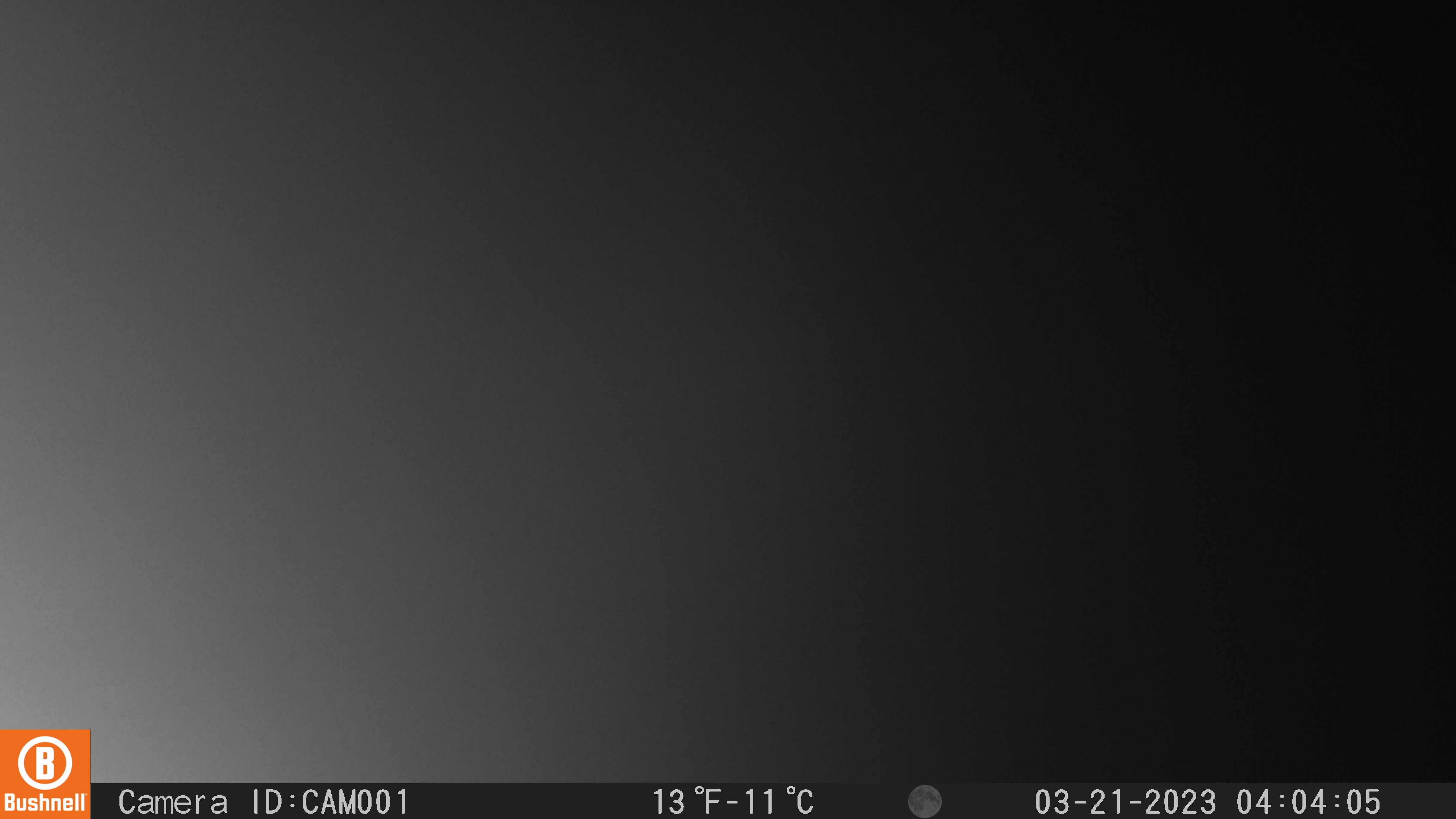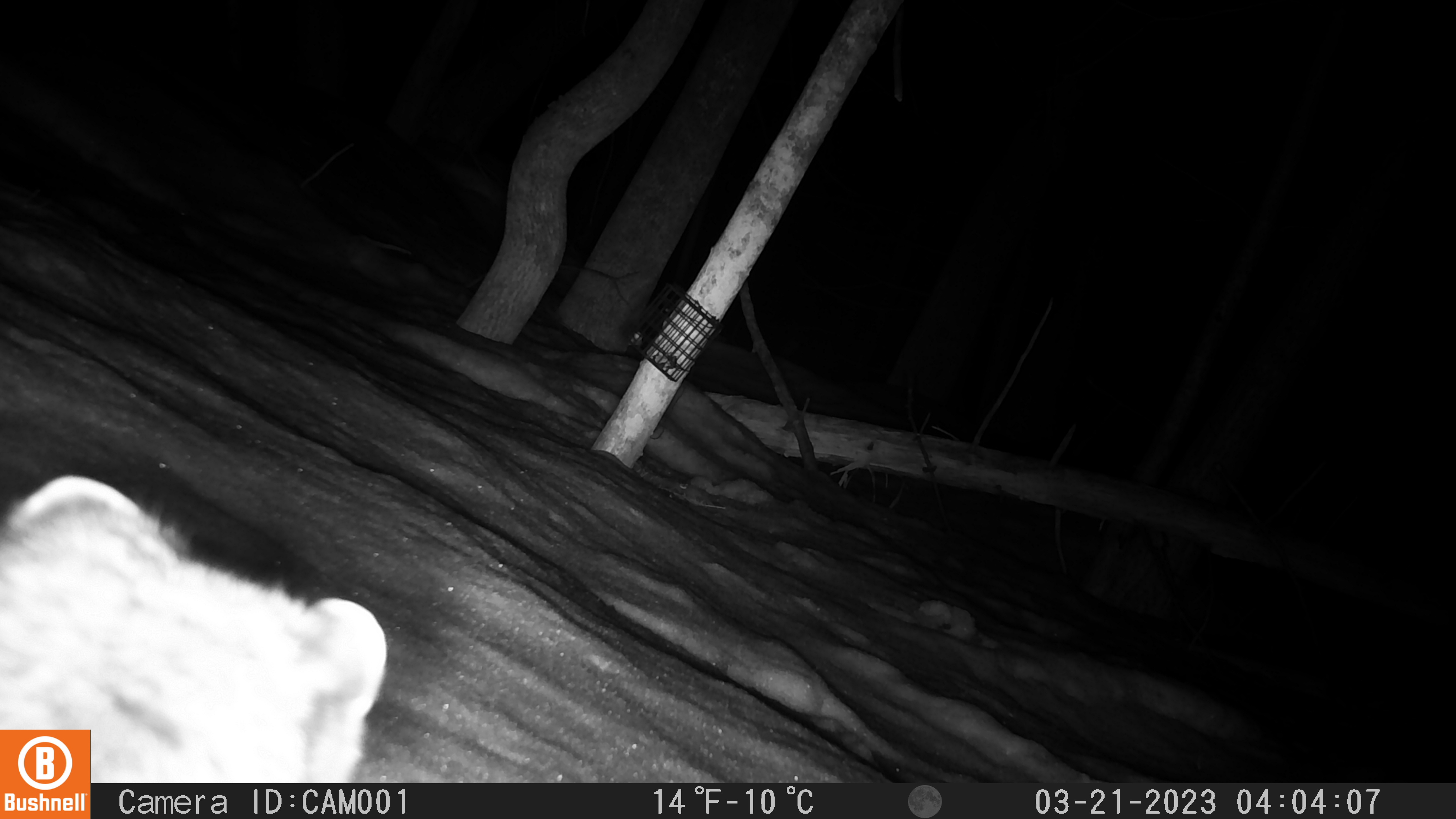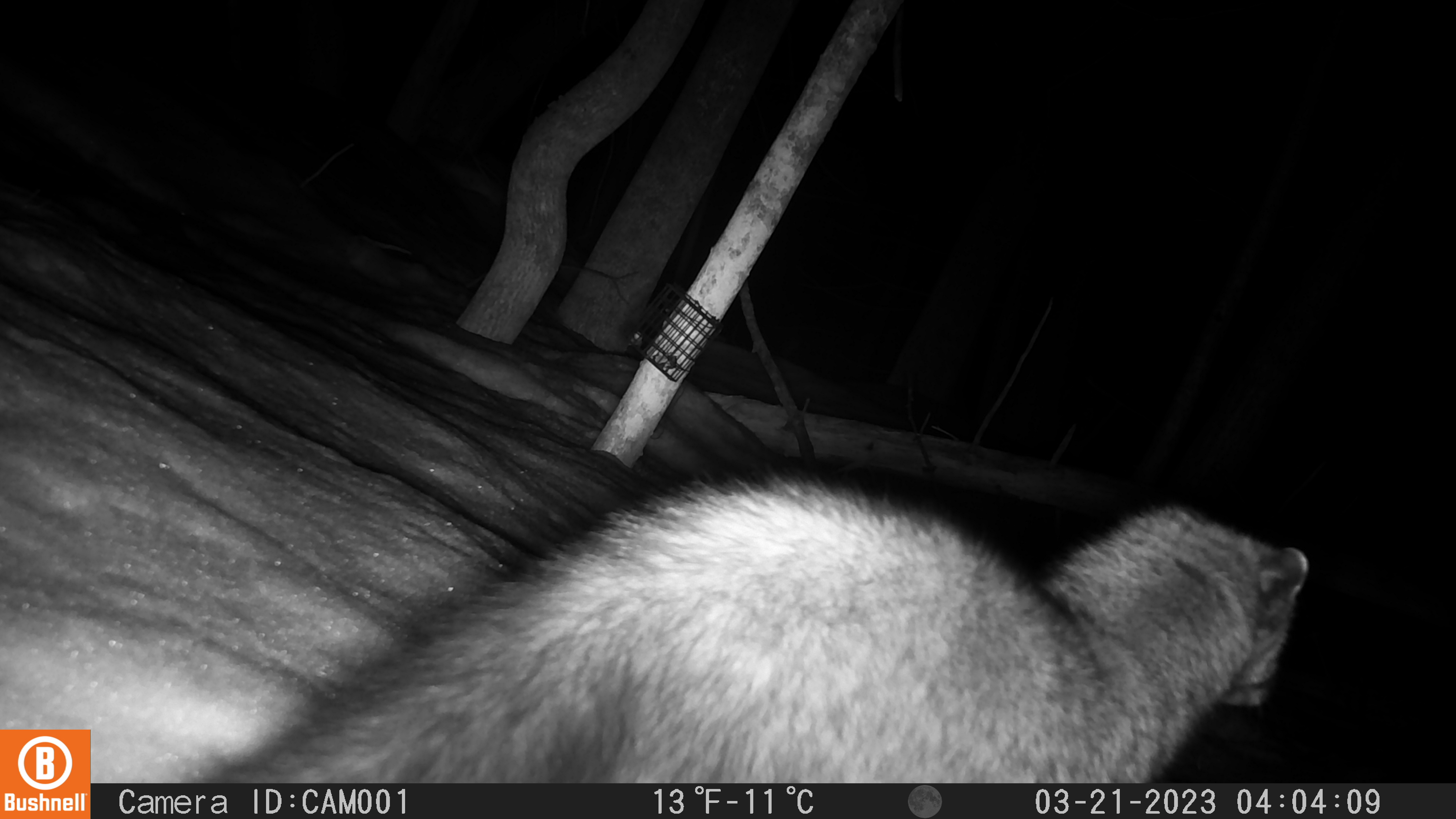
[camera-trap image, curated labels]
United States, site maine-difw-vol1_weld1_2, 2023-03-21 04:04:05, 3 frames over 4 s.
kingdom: Animalia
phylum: Chordata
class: Mammalia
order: Carnivora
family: Mustelidae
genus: Pekania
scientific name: Pekania pennanti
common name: fisher